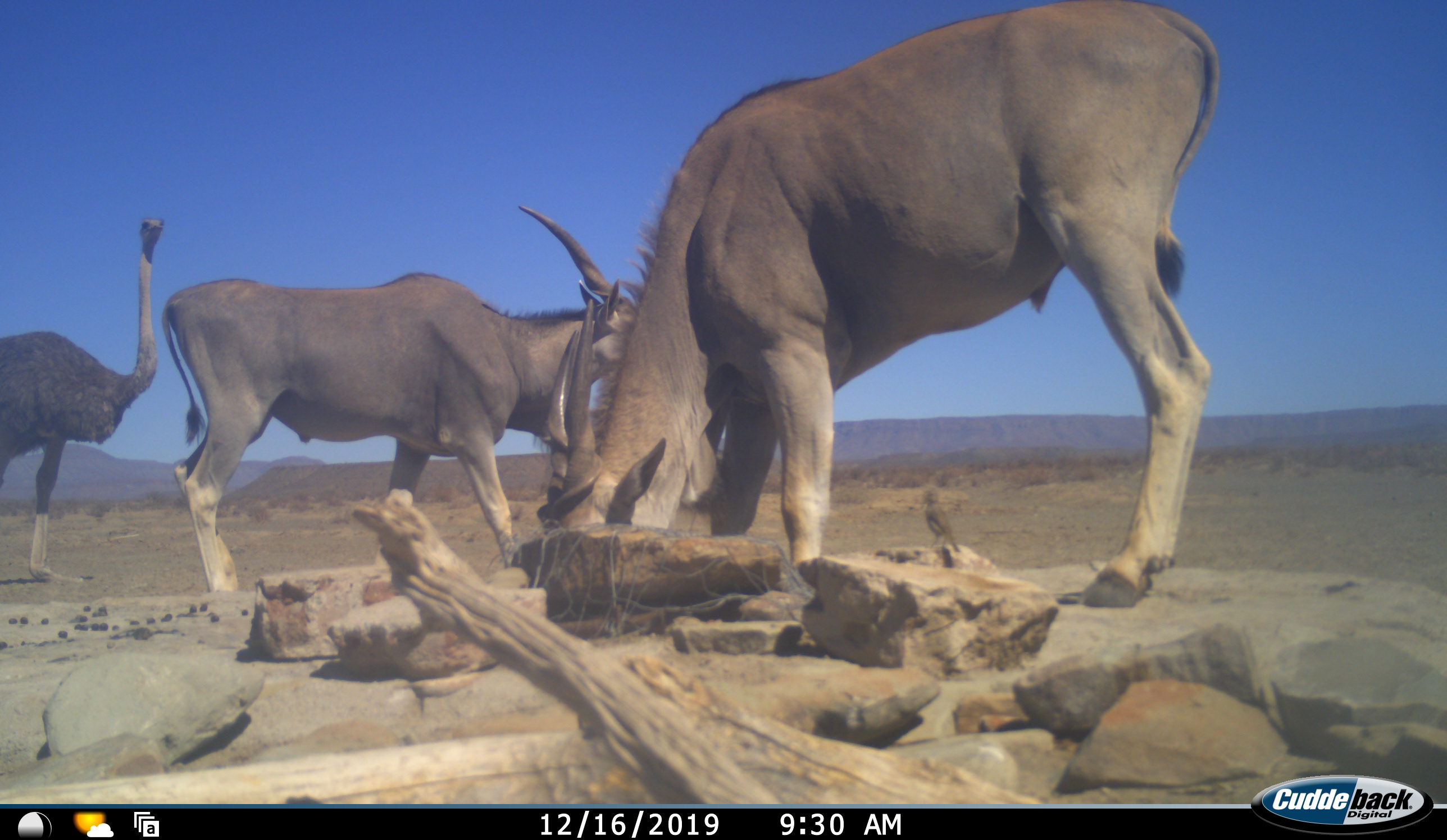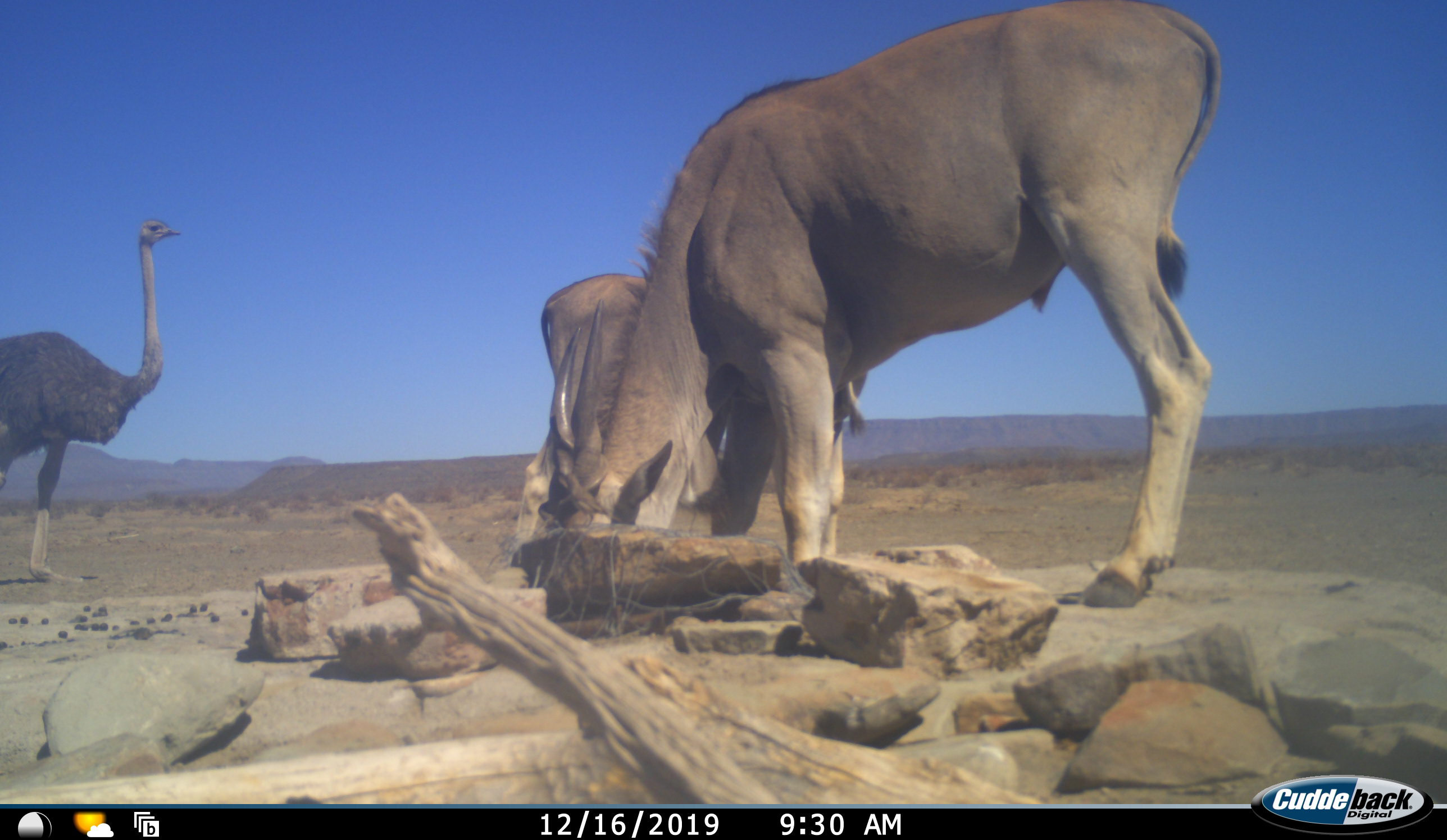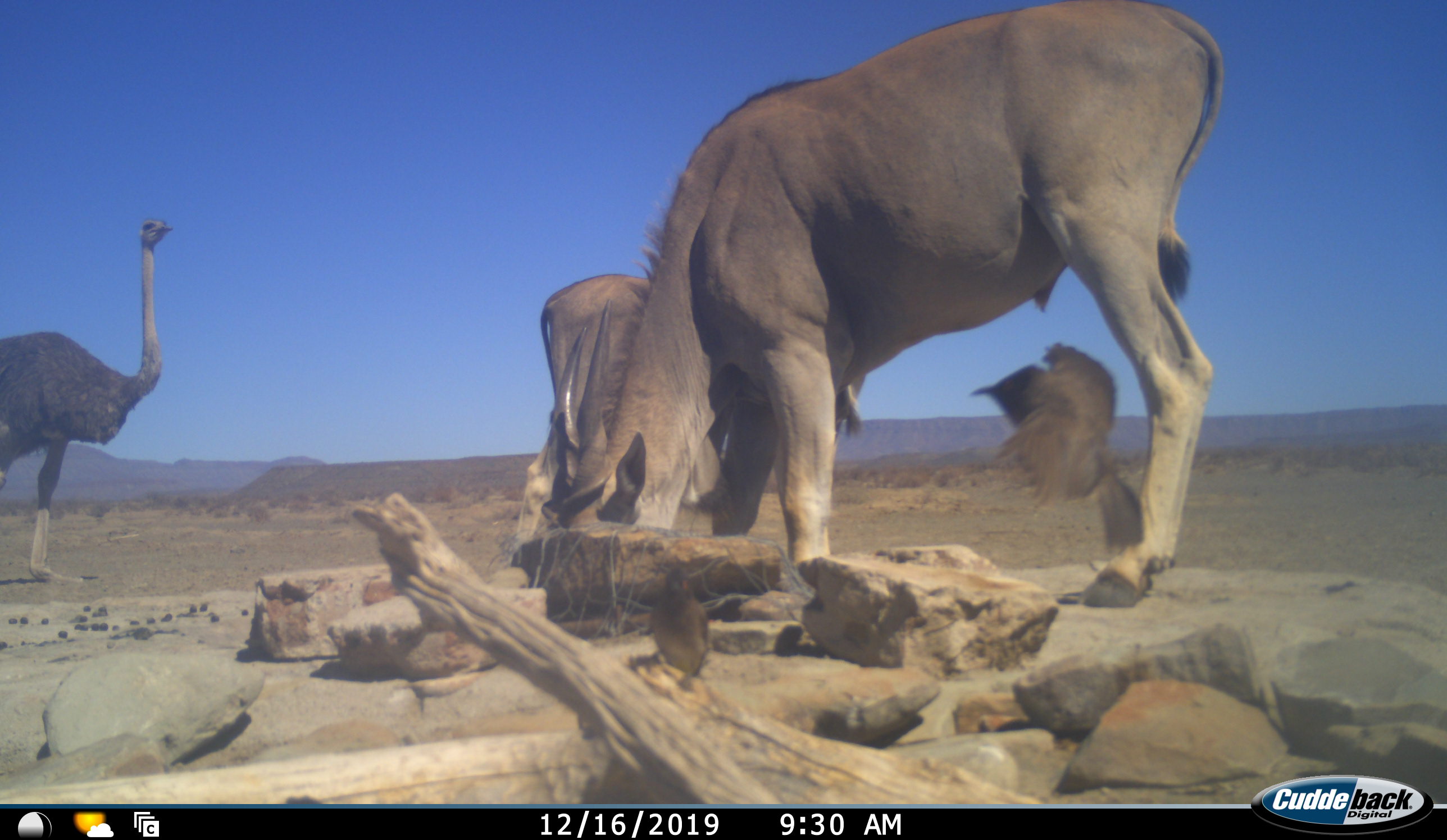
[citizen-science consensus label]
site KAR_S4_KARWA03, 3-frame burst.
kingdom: Animalia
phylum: Chordata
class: Aves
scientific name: Aves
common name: bird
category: birdother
Birdother (bird) (Aves), count 2. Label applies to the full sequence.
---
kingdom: Animalia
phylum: Chordata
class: Mammalia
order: Artiodactyla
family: Bovidae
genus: Tragelaphus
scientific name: Tragelaphus oryx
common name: eland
Eland (Tragelaphus oryx), count 2. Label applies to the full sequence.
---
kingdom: Animalia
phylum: Chordata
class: Aves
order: Struthioniformes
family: Struthionidae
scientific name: Struthionidae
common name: ostrich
Ostrich (Struthionidae), count 1. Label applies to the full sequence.